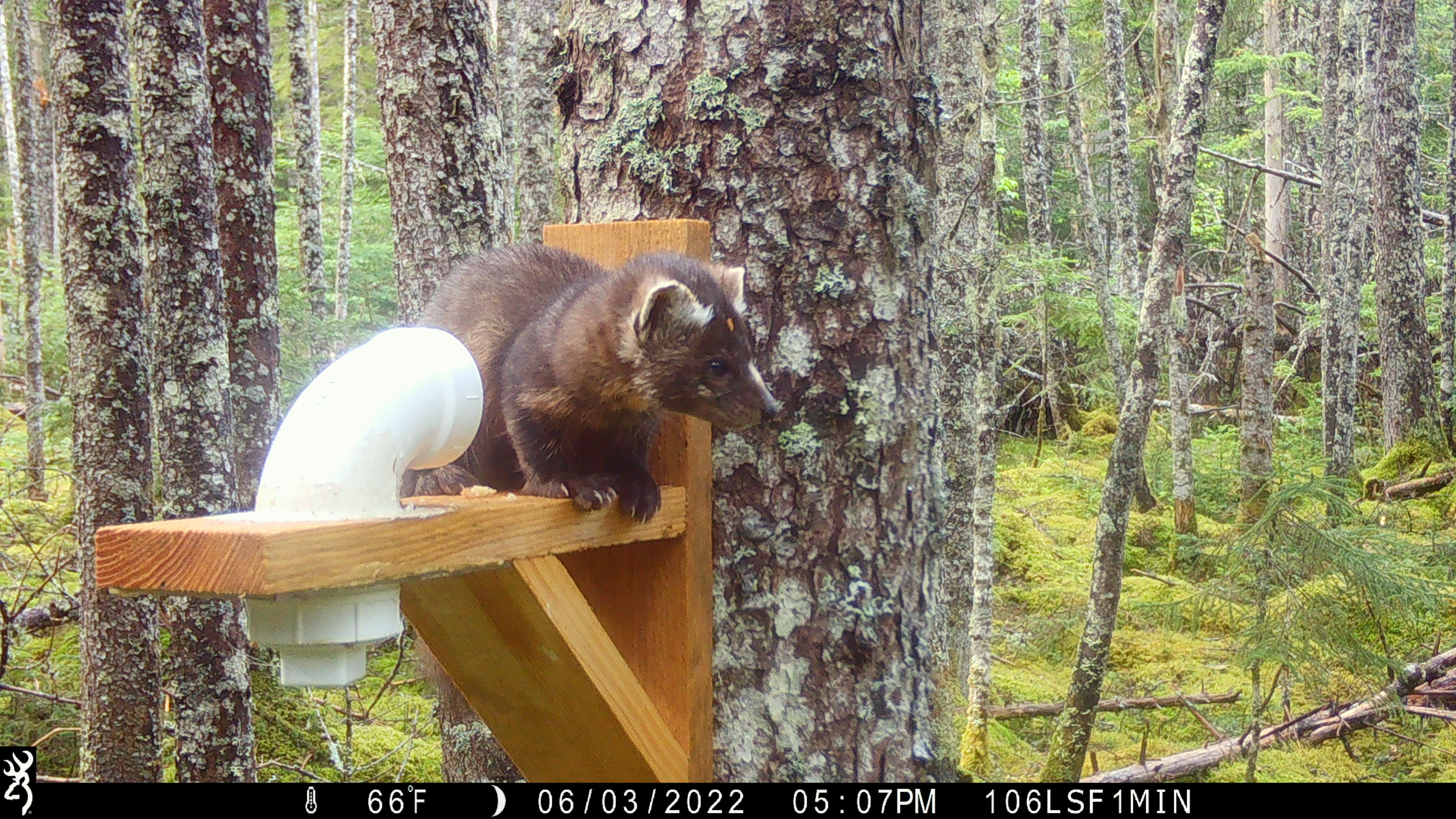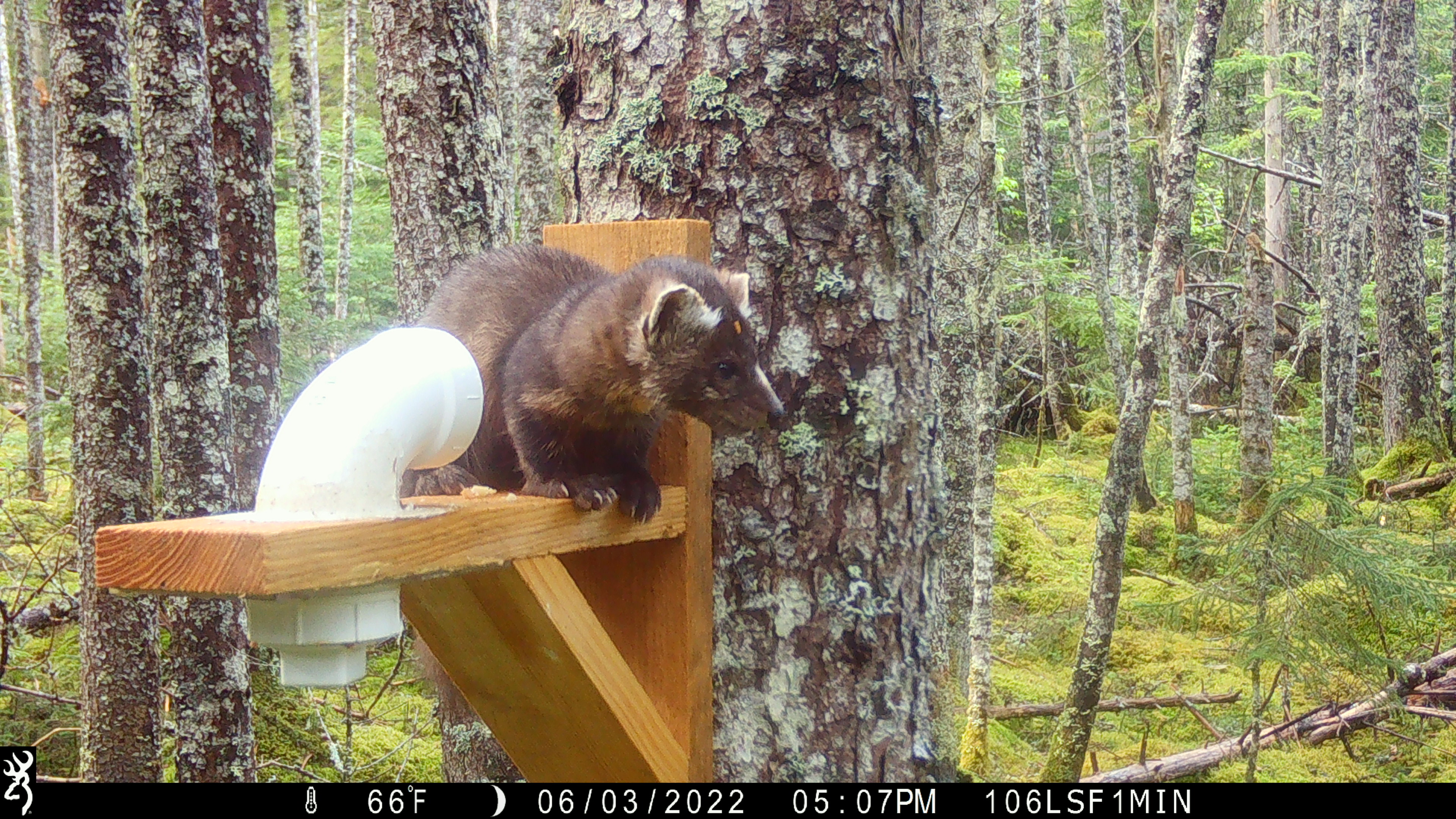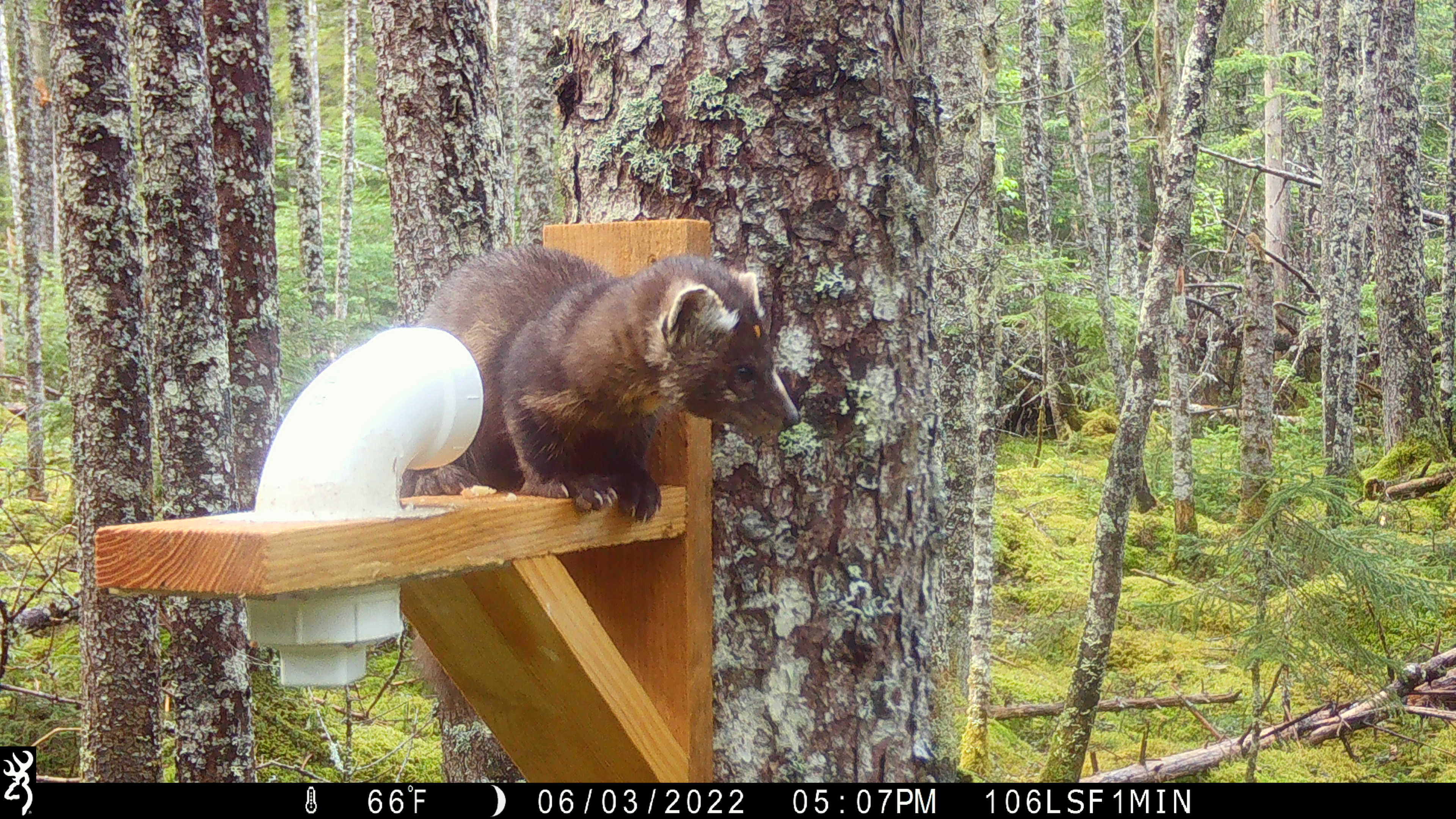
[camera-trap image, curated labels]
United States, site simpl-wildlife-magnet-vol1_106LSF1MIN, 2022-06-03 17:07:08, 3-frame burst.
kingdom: Animalia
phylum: Chordata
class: Mammalia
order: Carnivora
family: Mustelidae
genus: Martes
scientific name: Martes americana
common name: american marten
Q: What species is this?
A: American marten (Martes americana).